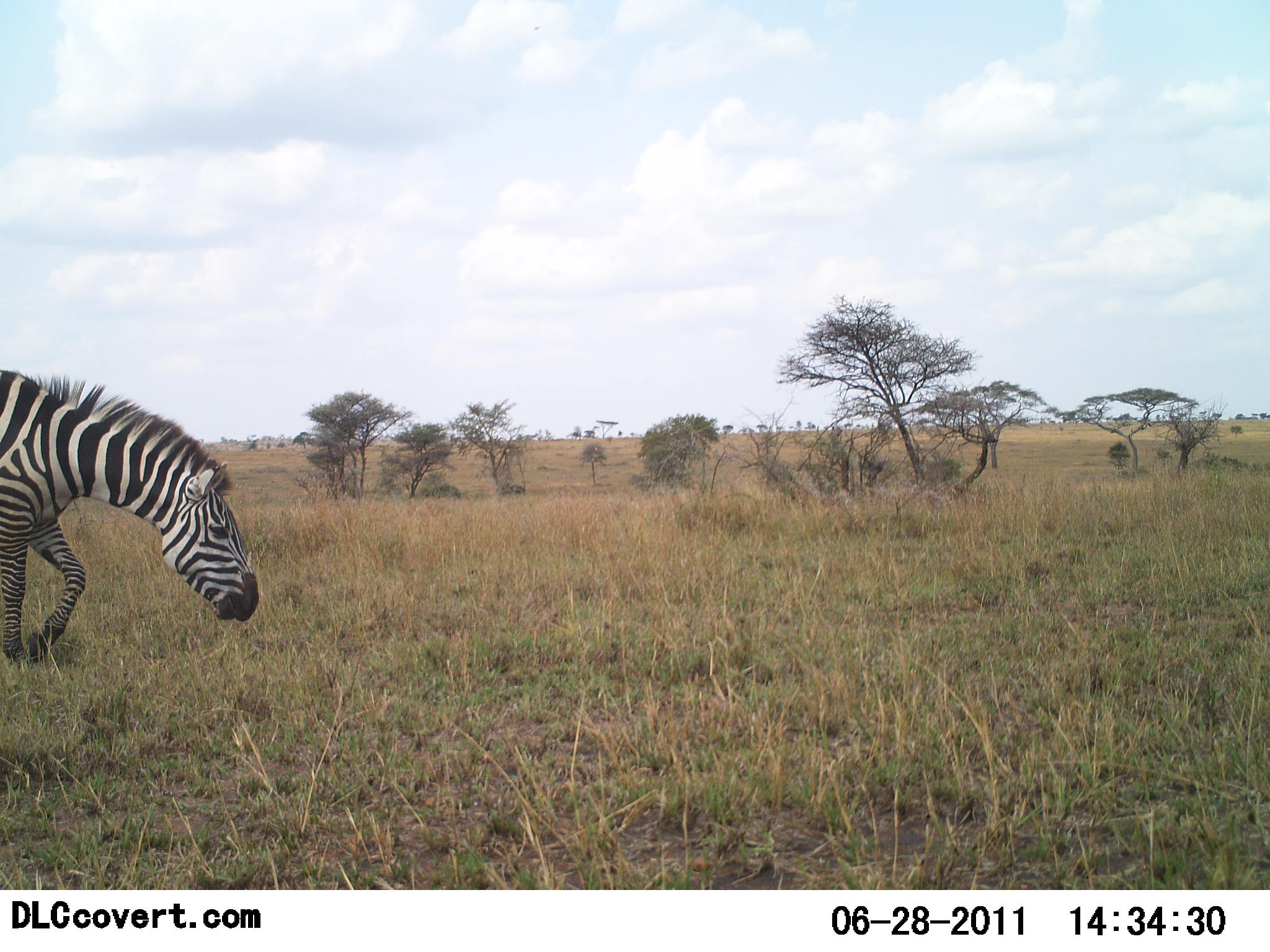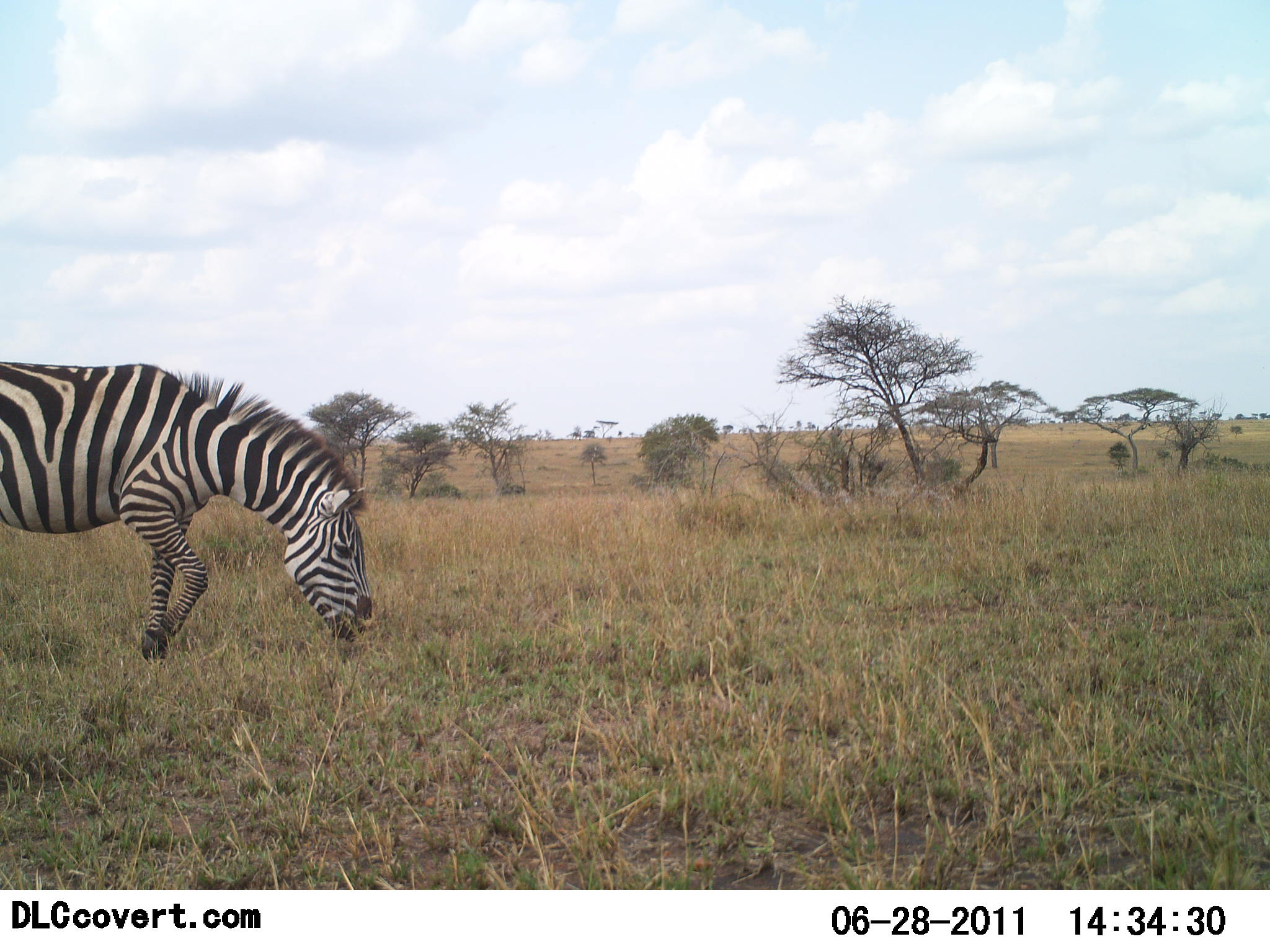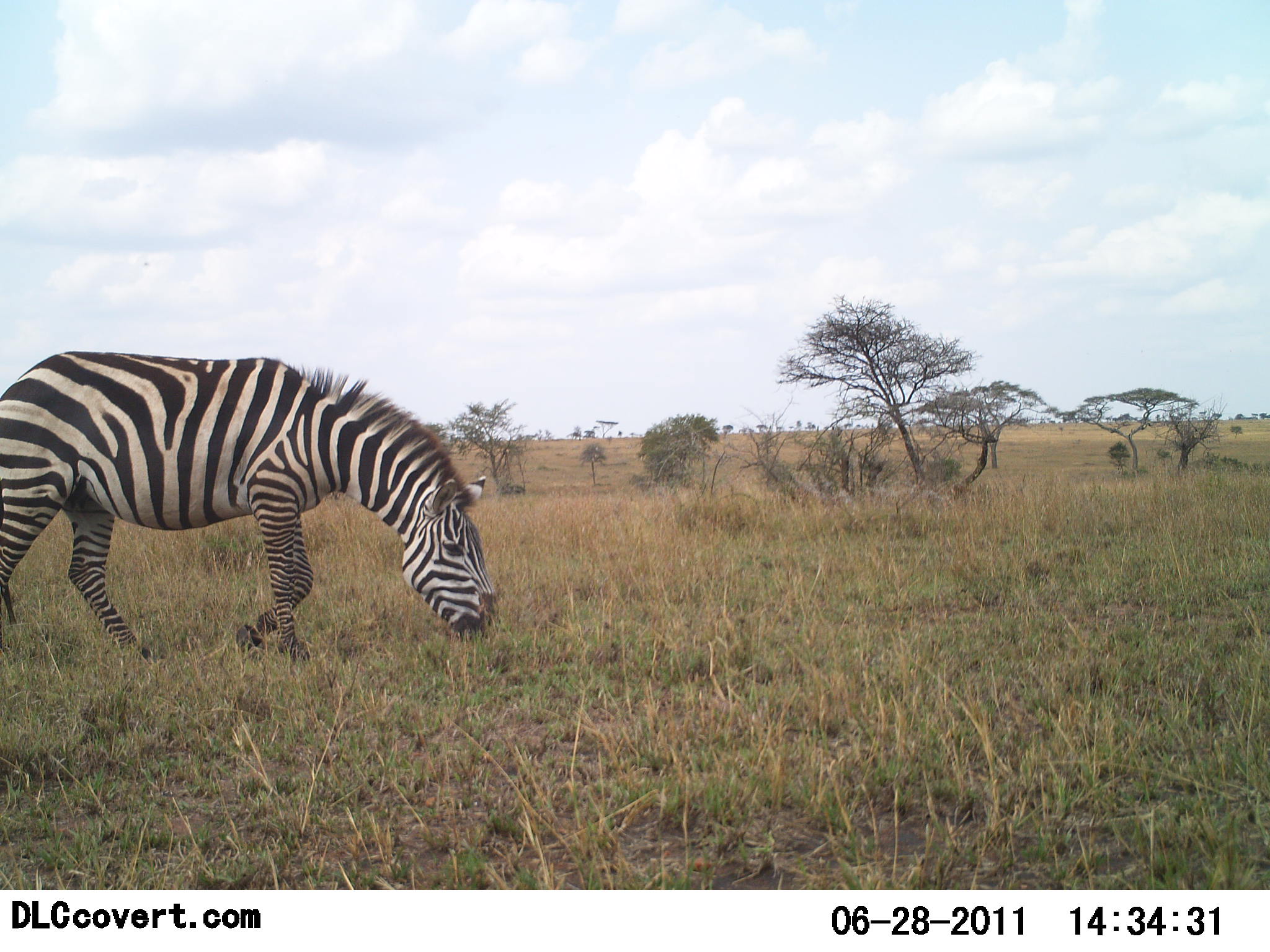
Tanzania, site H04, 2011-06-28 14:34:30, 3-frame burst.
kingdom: Animalia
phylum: Chordata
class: Mammalia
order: Perissodactyla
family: Equidae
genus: Equus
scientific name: Equus quagga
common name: plains zebra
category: zebra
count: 1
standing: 0%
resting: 0%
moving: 45%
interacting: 0%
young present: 0%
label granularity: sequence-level